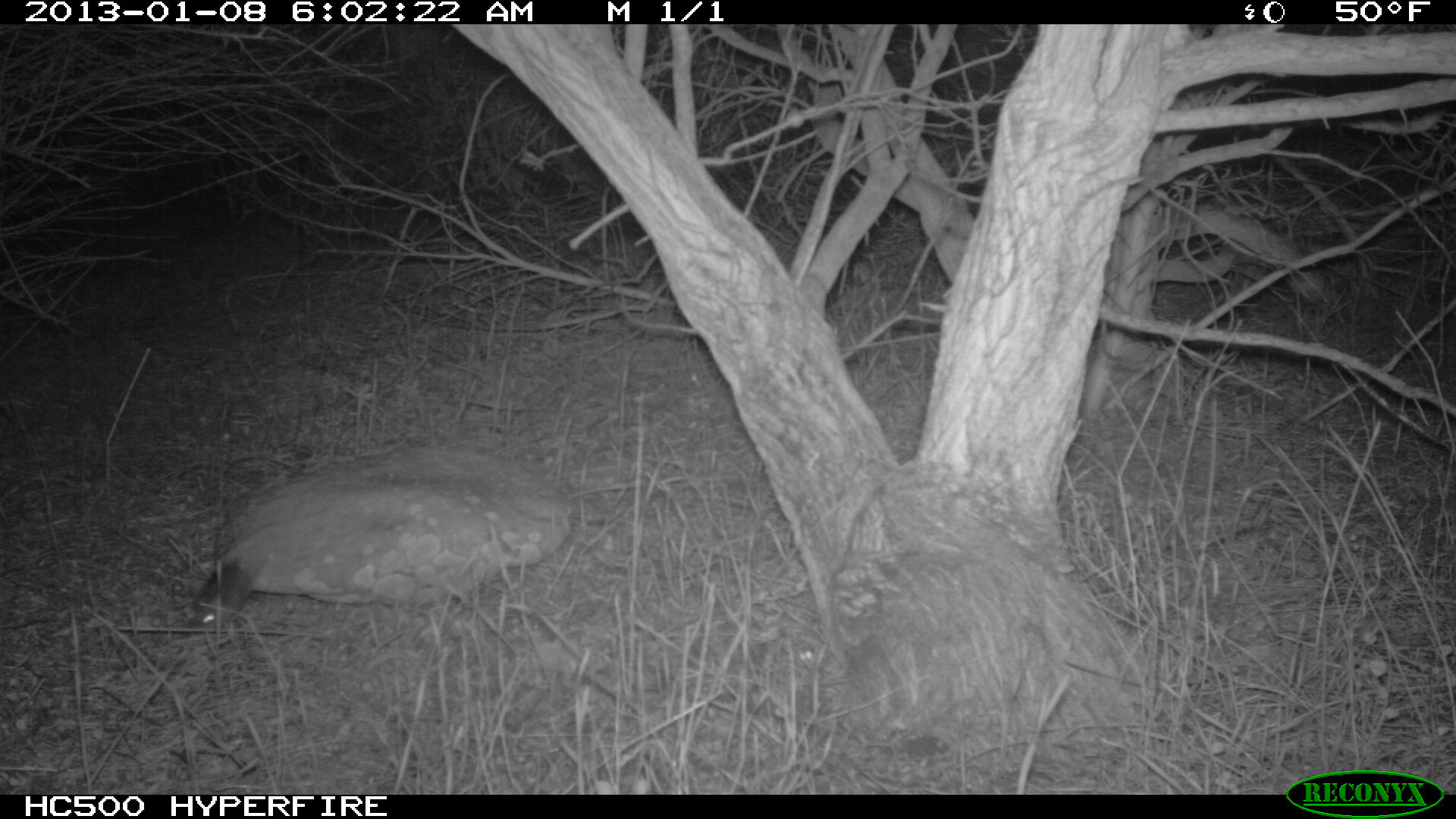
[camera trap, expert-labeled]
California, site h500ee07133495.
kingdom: Animalia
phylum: Chordata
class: Mammalia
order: Rodentia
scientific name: Rodentia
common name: rodent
Rodent (Rodentia).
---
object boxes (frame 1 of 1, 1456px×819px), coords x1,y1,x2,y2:
rodent: 185,558,259,623